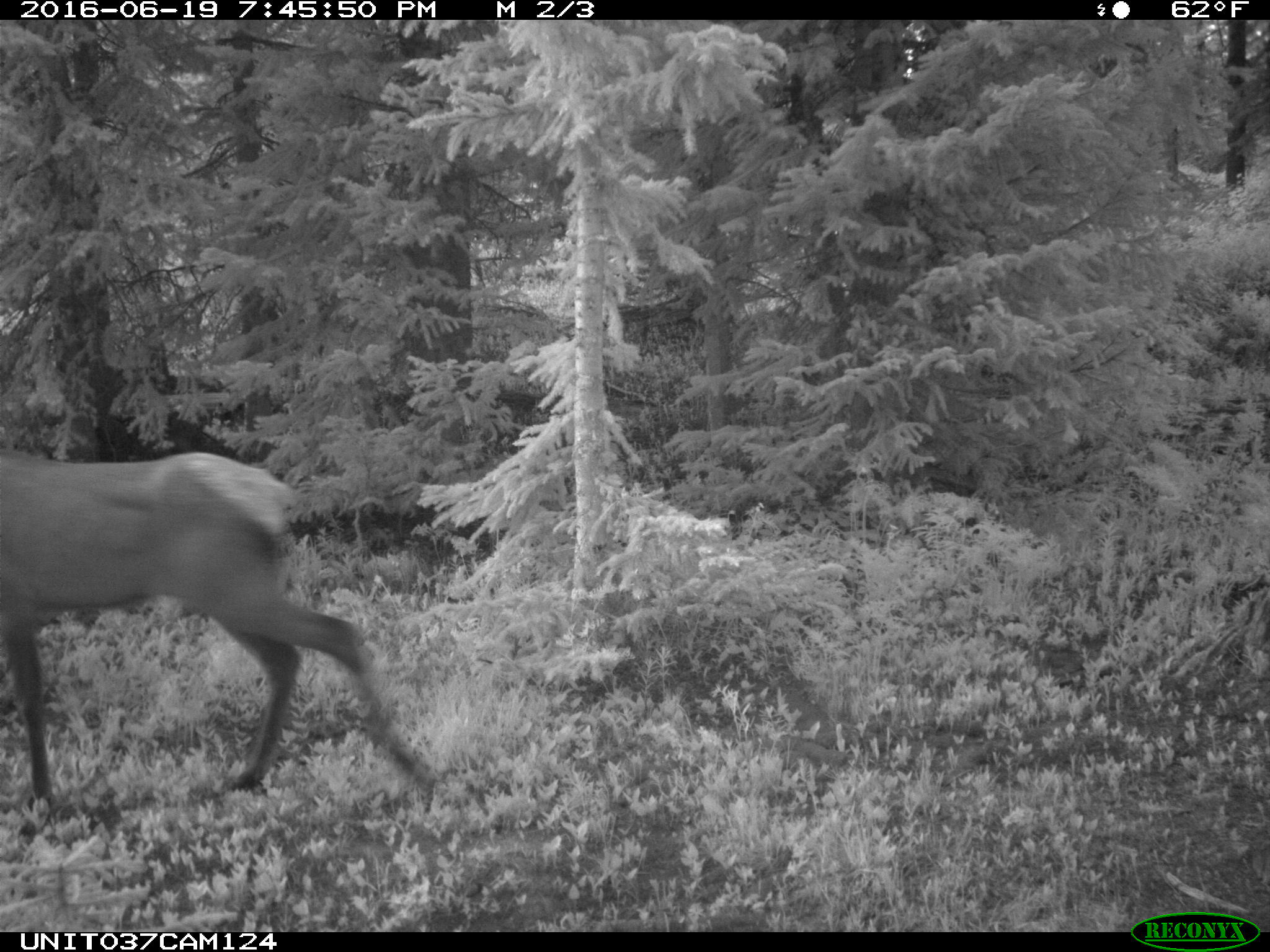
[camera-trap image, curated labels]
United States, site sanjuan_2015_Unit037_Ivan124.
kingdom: Animalia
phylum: Chordata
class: Mammalia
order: Artiodactyla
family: Cervidae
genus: Cervus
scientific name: Cervus elaphus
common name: red deer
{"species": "Cervus elaphus (red deer)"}